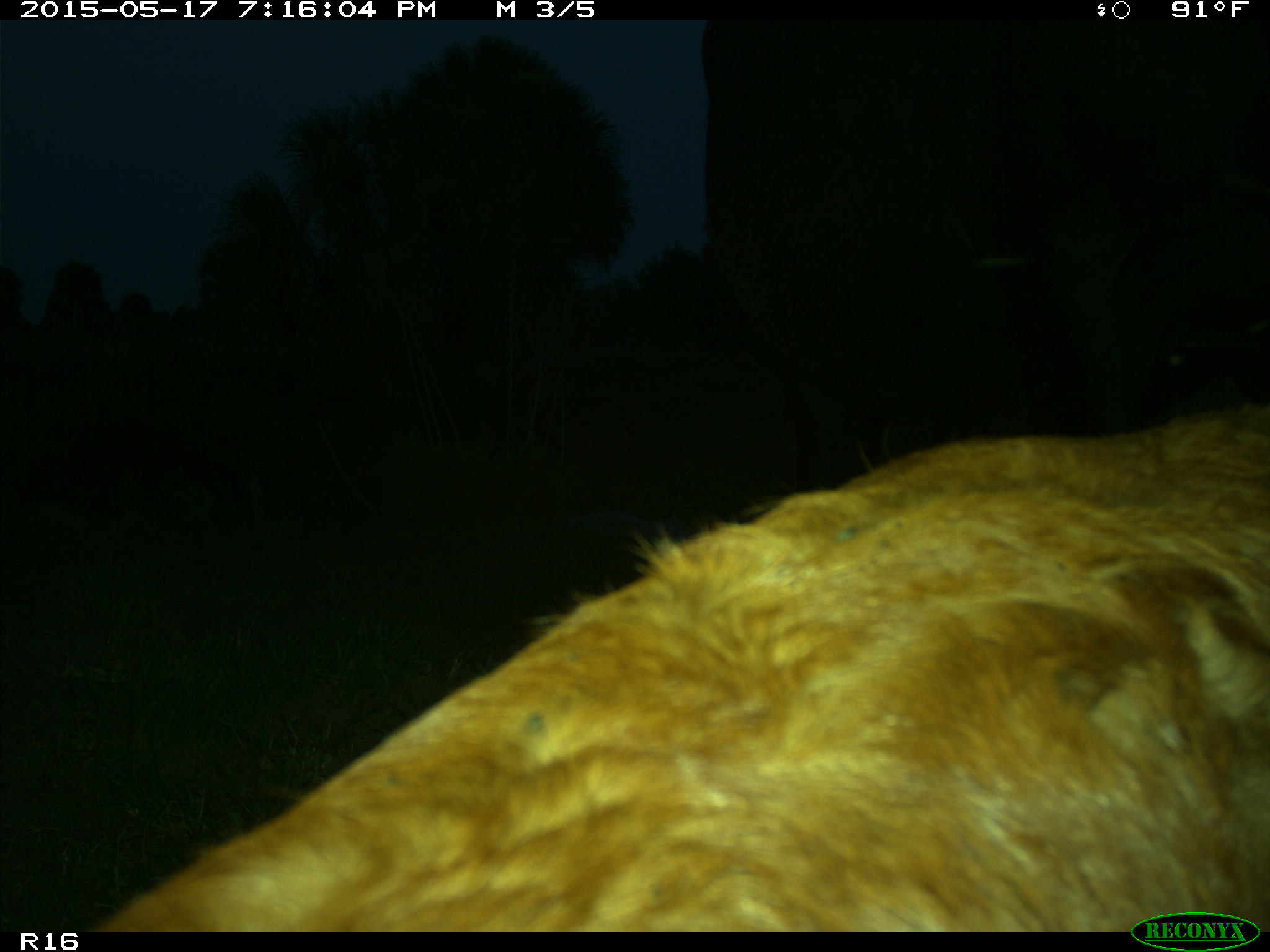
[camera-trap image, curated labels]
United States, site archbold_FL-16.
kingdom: Animalia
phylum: Chordata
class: Mammalia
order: Artiodactyla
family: Bovidae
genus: Bos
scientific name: Bos taurus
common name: domestic cow